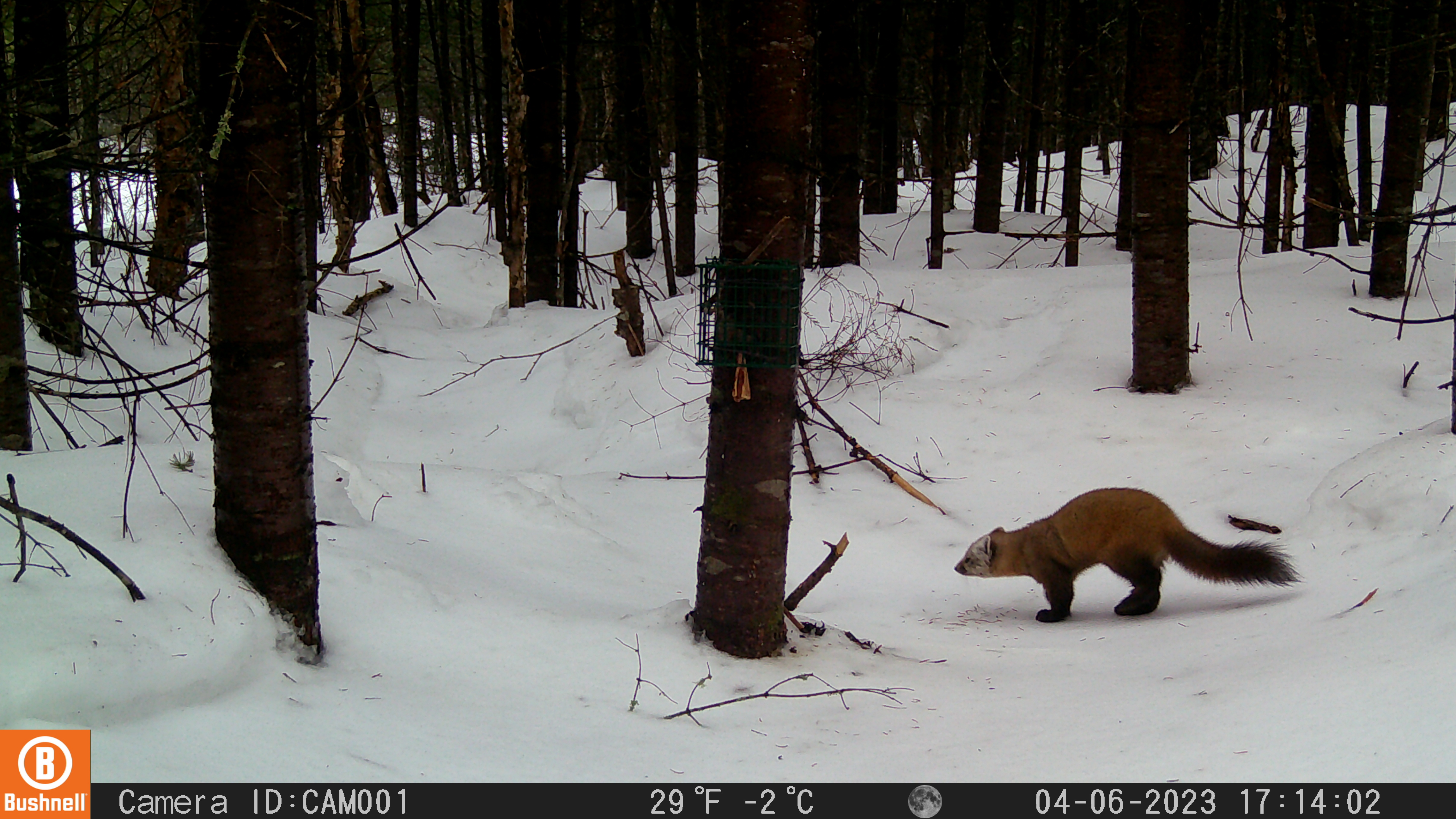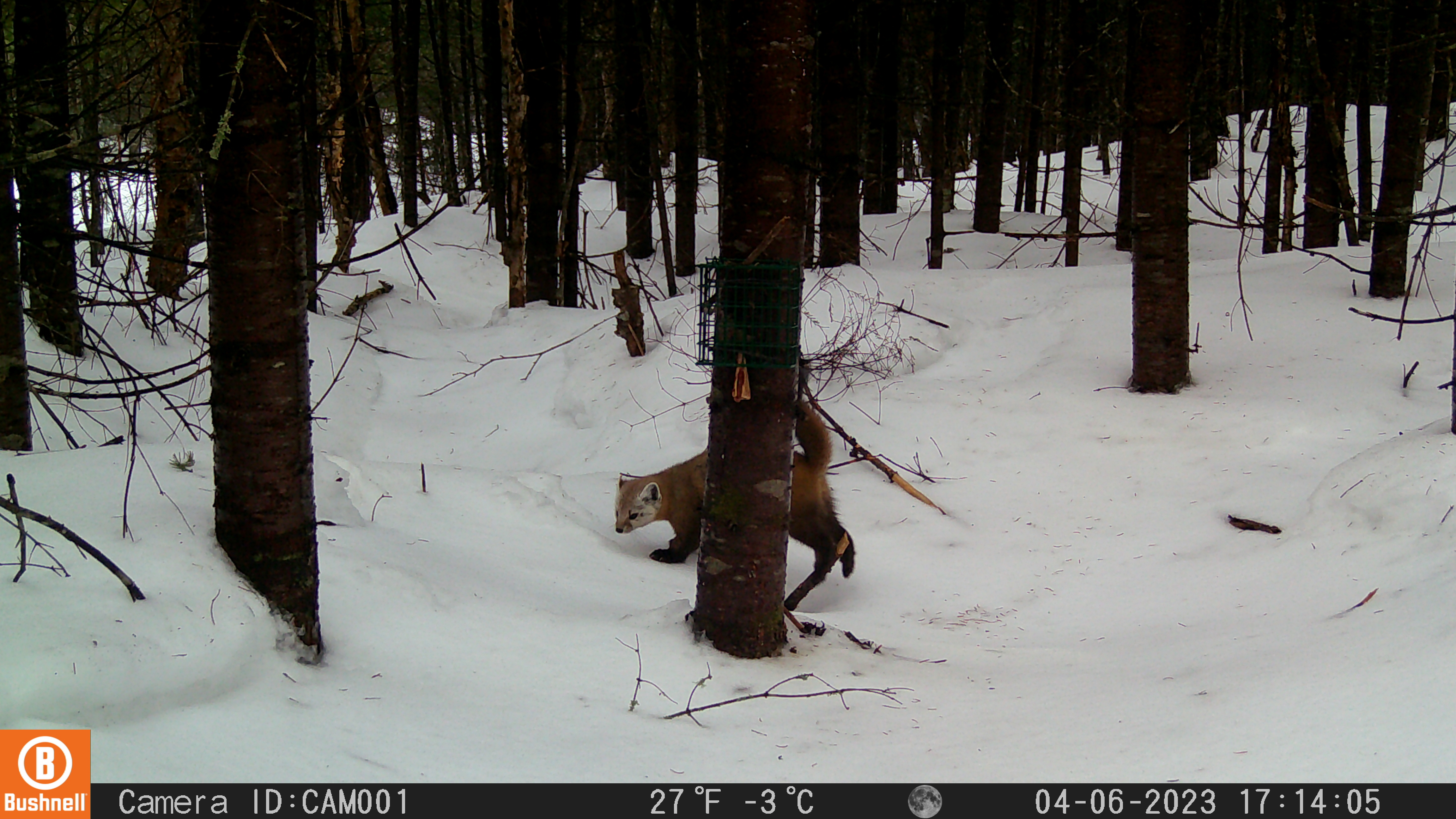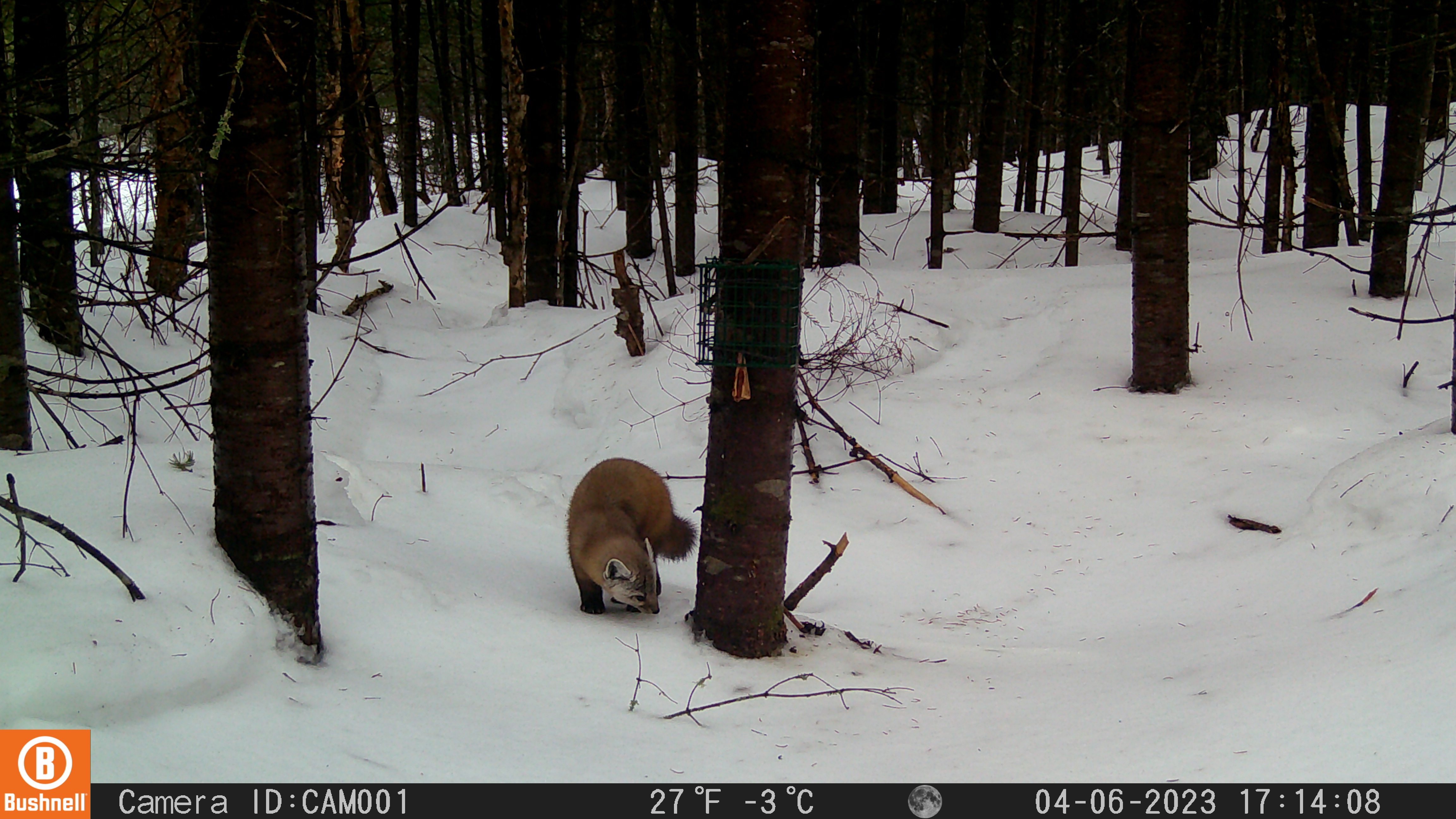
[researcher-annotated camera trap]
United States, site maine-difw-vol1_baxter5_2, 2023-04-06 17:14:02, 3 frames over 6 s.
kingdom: Animalia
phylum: Chordata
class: Mammalia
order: Carnivora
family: Mustelidae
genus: Martes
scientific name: Martes americana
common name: american marten